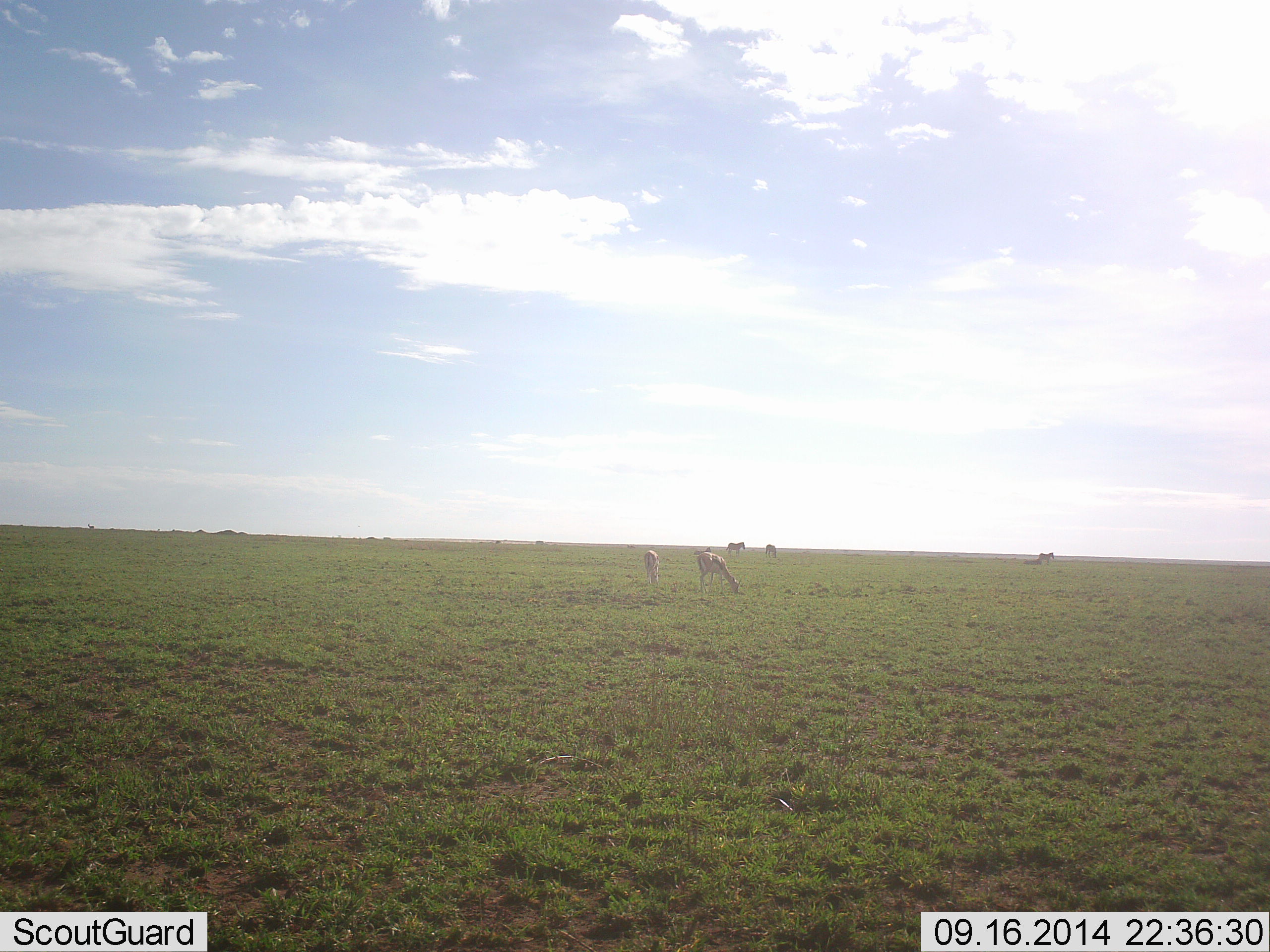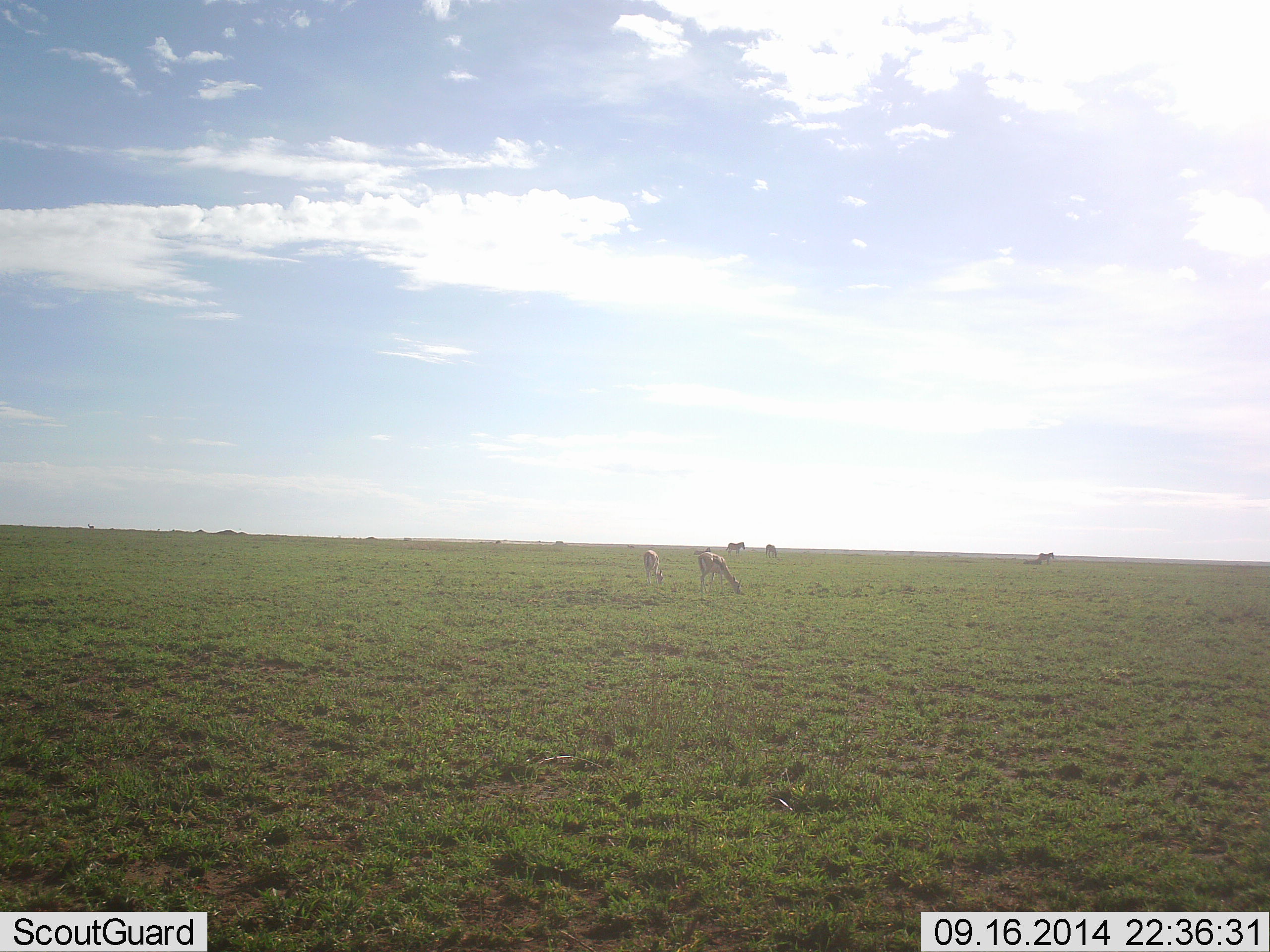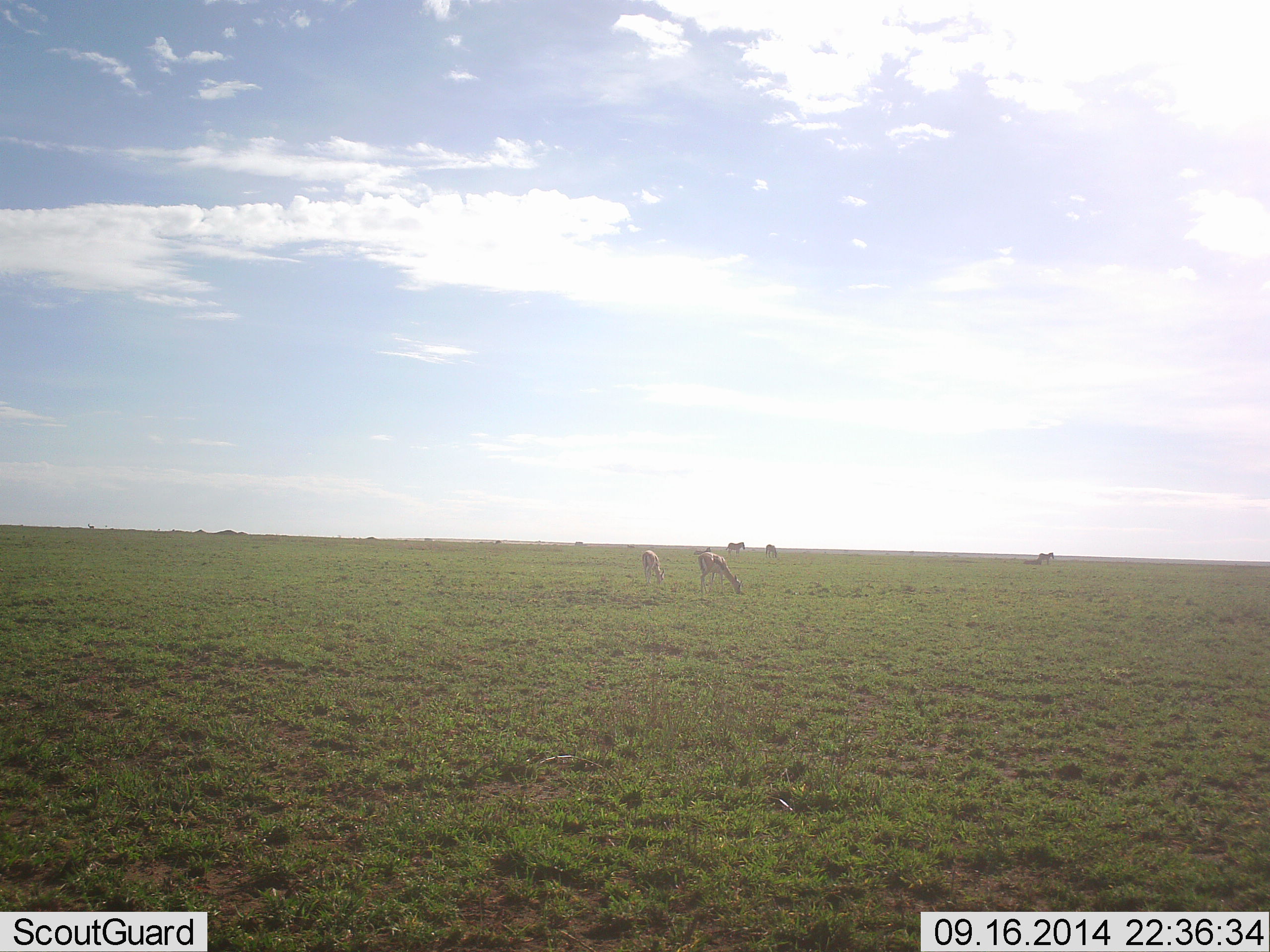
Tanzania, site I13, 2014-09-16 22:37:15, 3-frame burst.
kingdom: Animalia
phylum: Chordata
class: Mammalia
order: Artiodactyla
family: Bovidae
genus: Eudorcas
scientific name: Eudorcas thomsonii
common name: thomson's gazelle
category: gazellethomsons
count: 5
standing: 25%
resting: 0%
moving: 12%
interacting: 0%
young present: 0%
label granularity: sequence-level